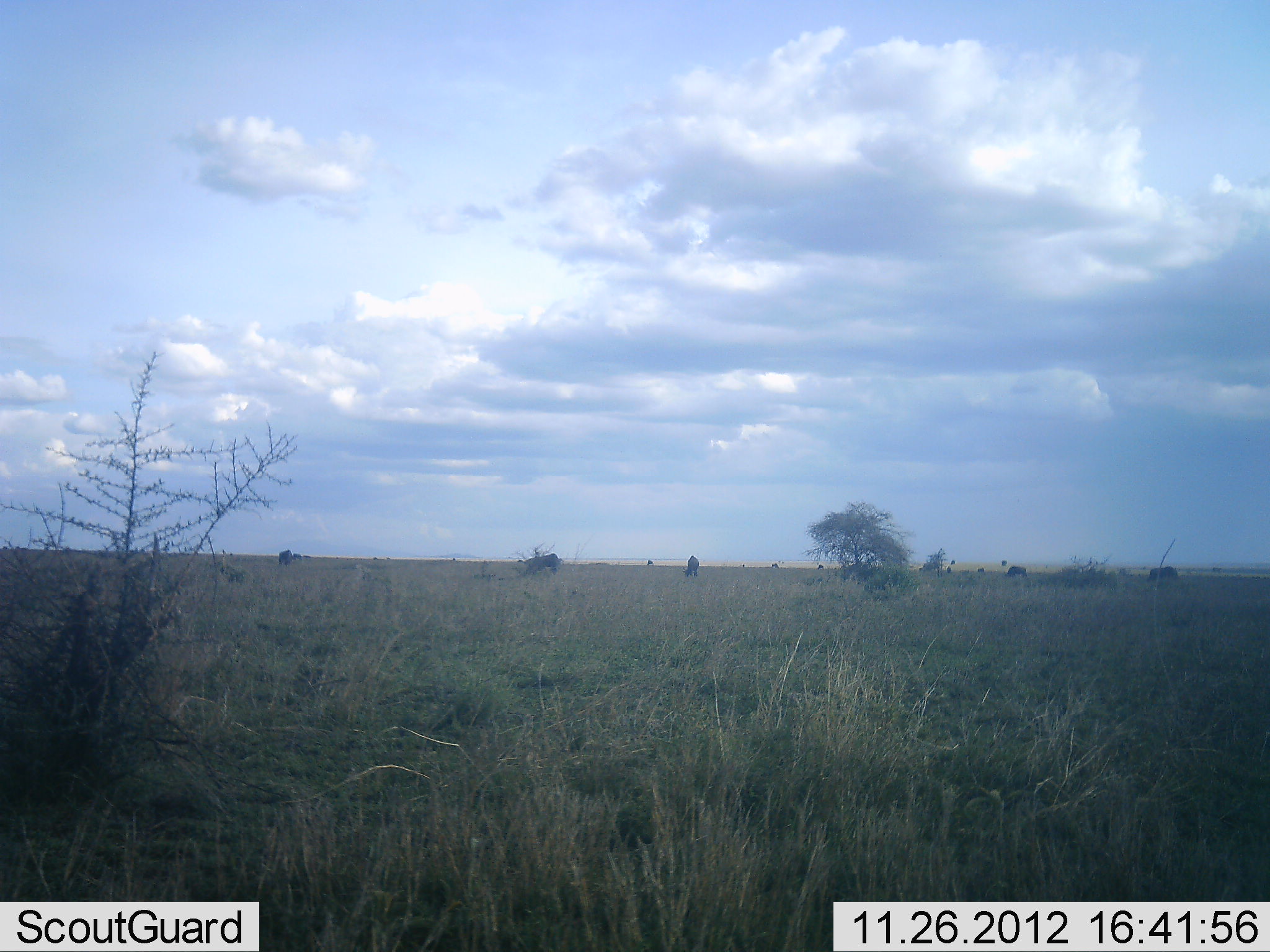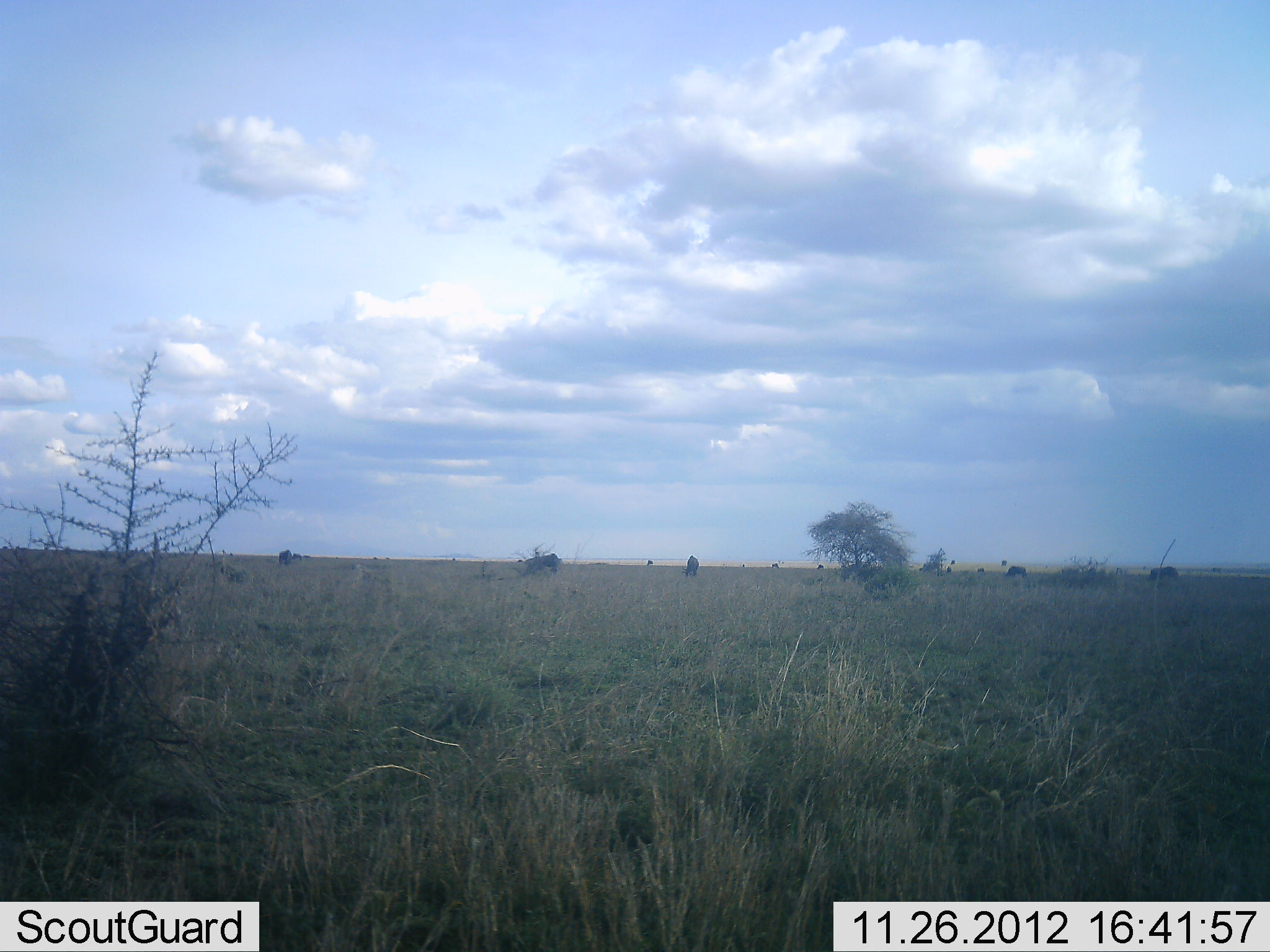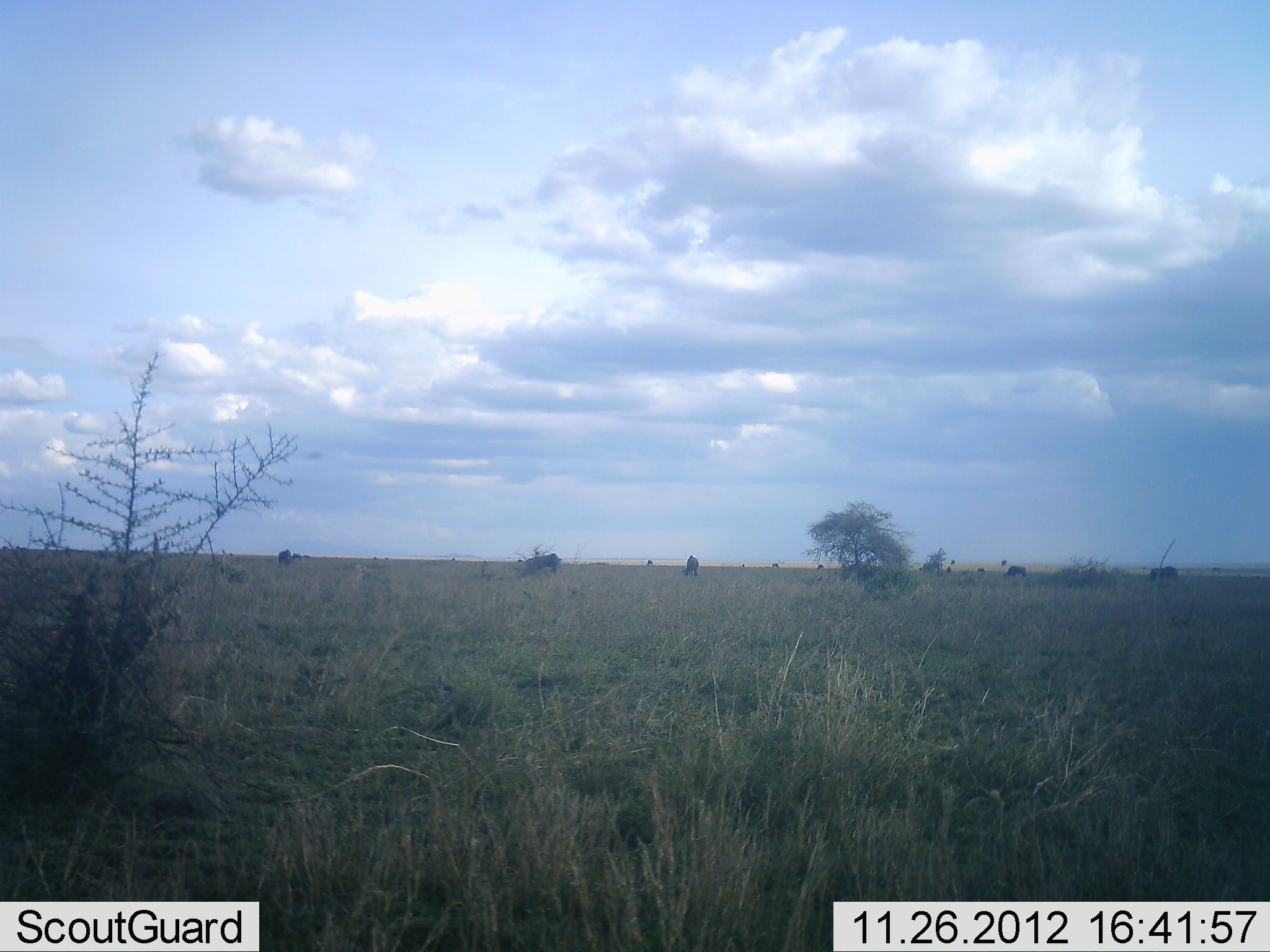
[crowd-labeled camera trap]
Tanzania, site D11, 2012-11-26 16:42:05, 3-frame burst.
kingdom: Animalia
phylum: Chordata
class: Mammalia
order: Artiodactyla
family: Bovidae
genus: Connochaetes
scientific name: Connochaetes taurinus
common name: blue wildebeest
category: wildebeest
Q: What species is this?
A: Wildebeest (blue wildebeest) (Connochaetes taurinus).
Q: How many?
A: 5.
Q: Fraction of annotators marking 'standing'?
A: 50%.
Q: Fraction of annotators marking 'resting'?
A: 0%.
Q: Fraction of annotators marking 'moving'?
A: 0%.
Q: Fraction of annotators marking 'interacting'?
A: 0%.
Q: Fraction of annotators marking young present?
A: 0%.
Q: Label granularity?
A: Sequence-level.